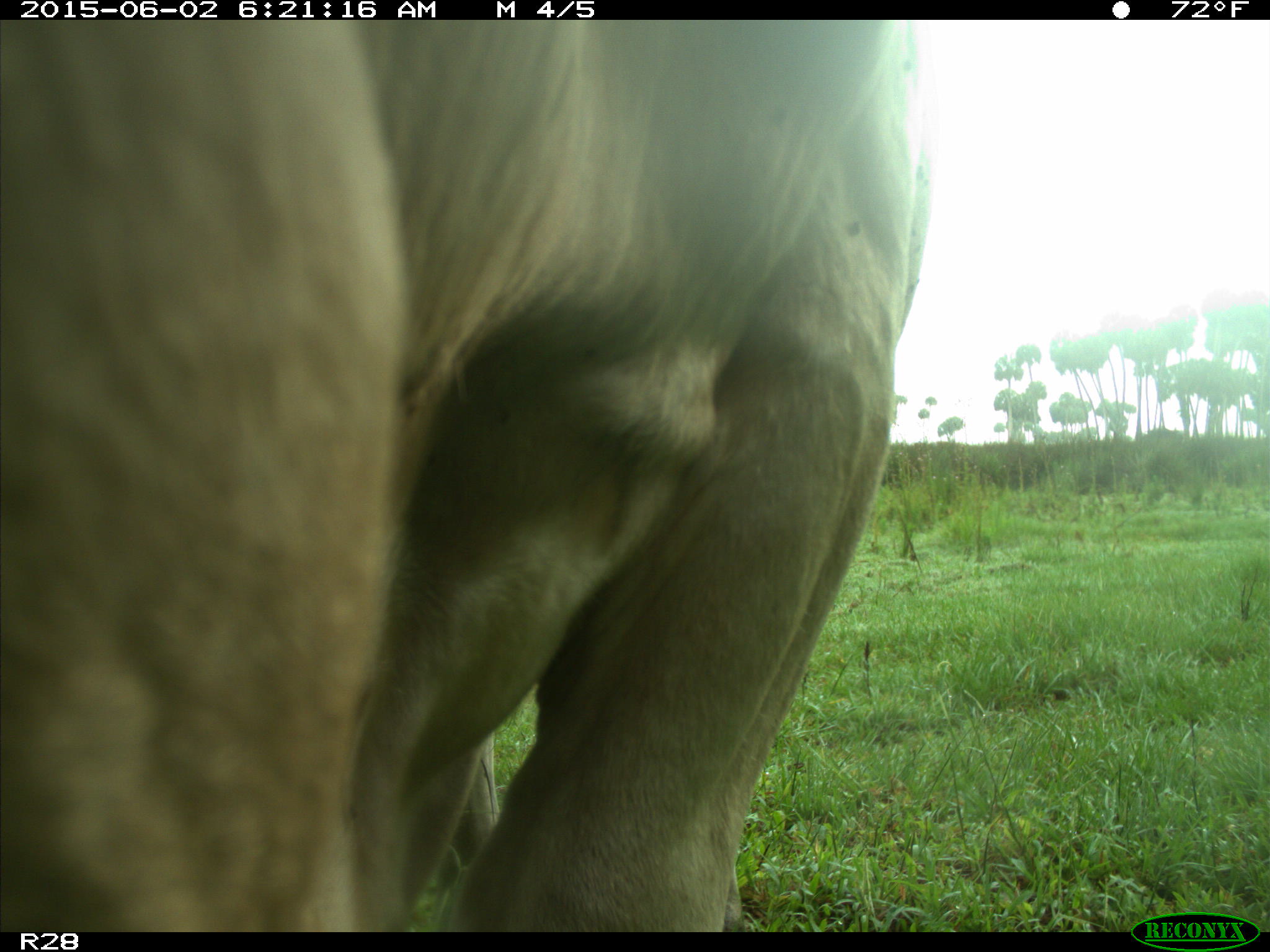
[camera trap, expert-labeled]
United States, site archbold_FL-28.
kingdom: Animalia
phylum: Chordata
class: Mammalia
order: Artiodactyla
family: Bovidae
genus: Bos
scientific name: Bos taurus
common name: domestic cow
Bos taurus (domestic cow).